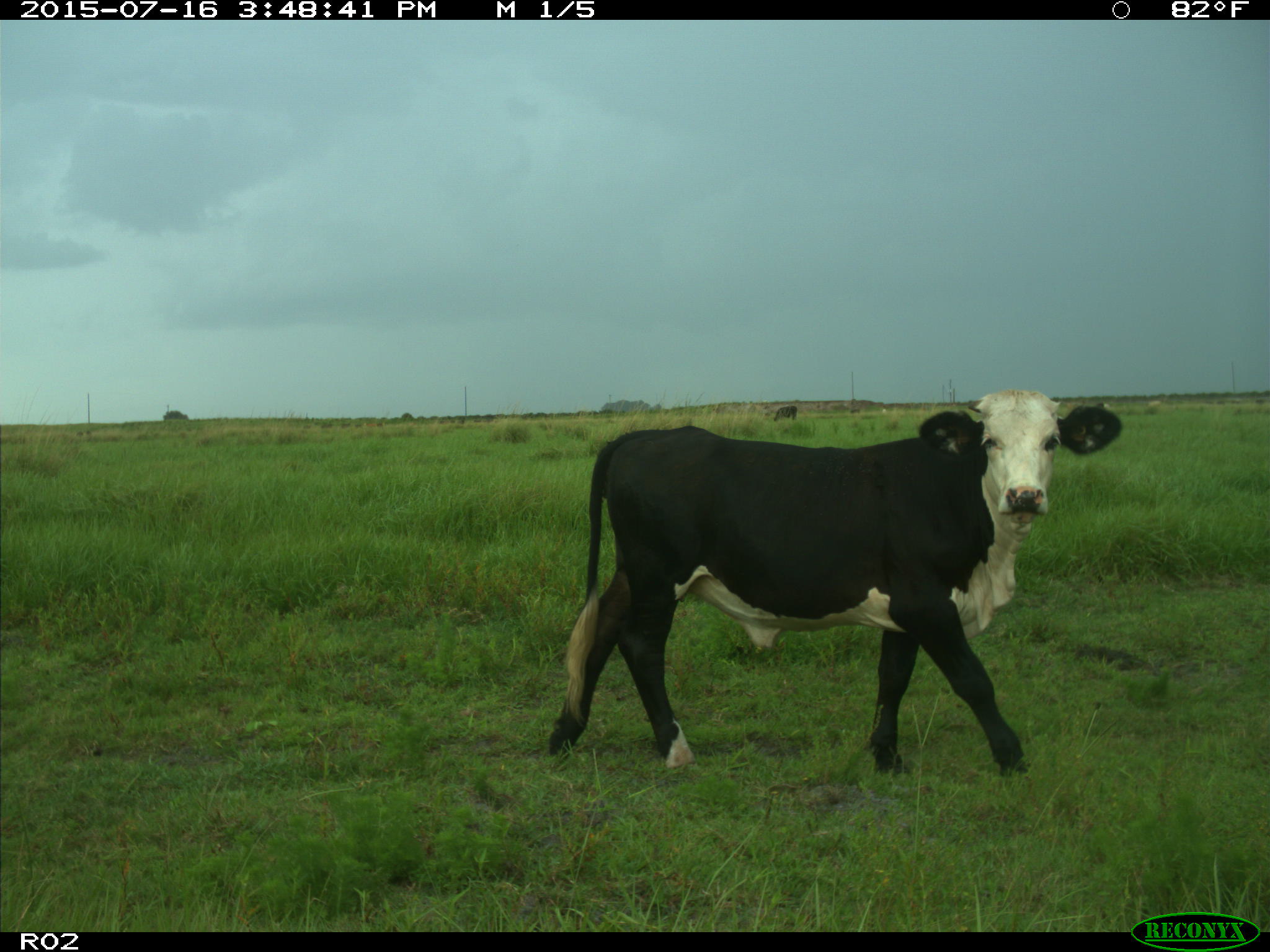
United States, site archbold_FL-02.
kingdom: Animalia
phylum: Chordata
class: Mammalia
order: Artiodactyla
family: Bovidae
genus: Bos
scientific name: Bos taurus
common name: domestic cow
Bos taurus (domestic cow).